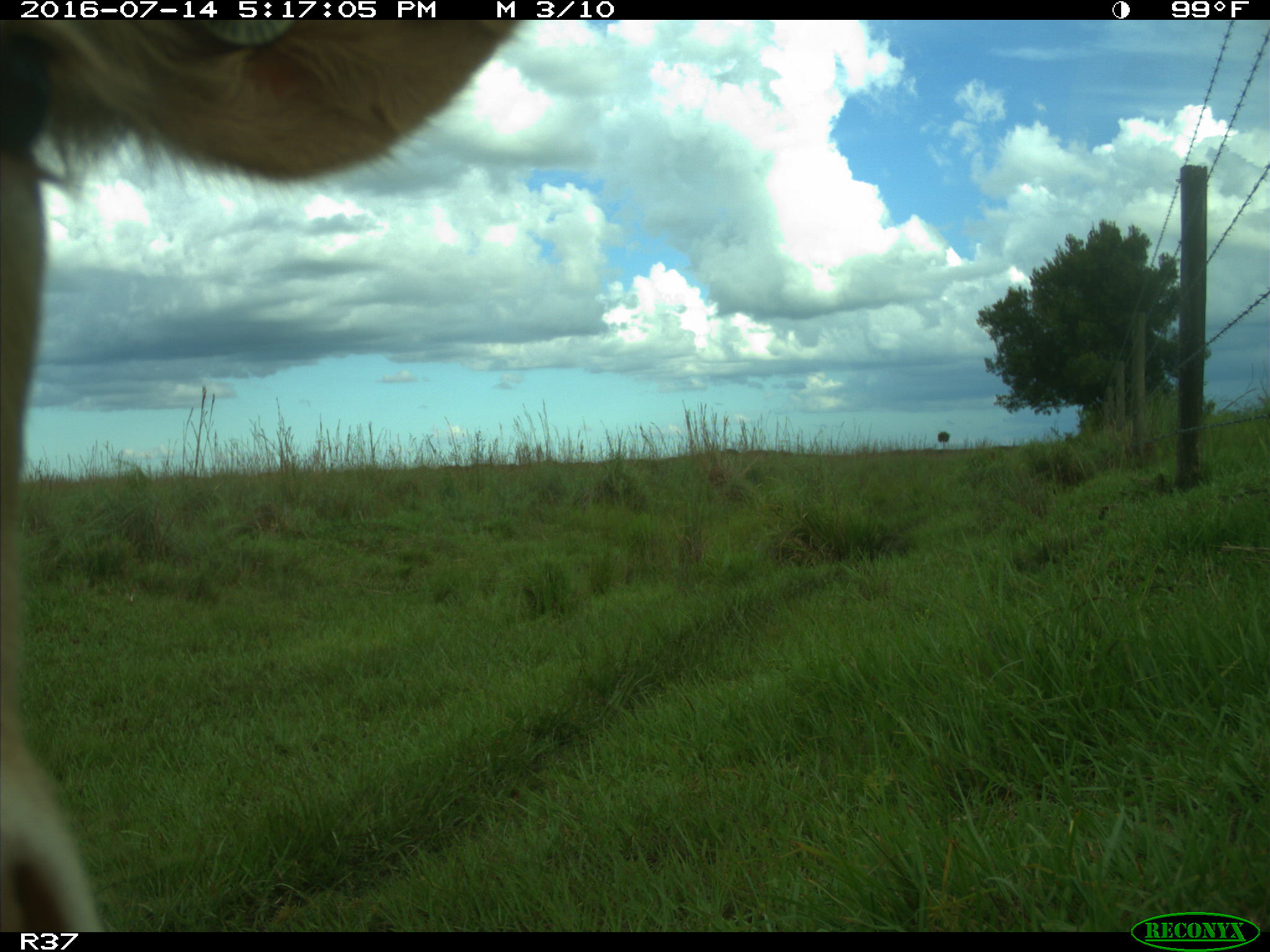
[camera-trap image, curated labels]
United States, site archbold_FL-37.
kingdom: Animalia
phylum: Chordata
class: Mammalia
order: Artiodactyla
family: Bovidae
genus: Bos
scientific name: Bos taurus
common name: domestic cow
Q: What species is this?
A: Bos taurus (domestic cow).